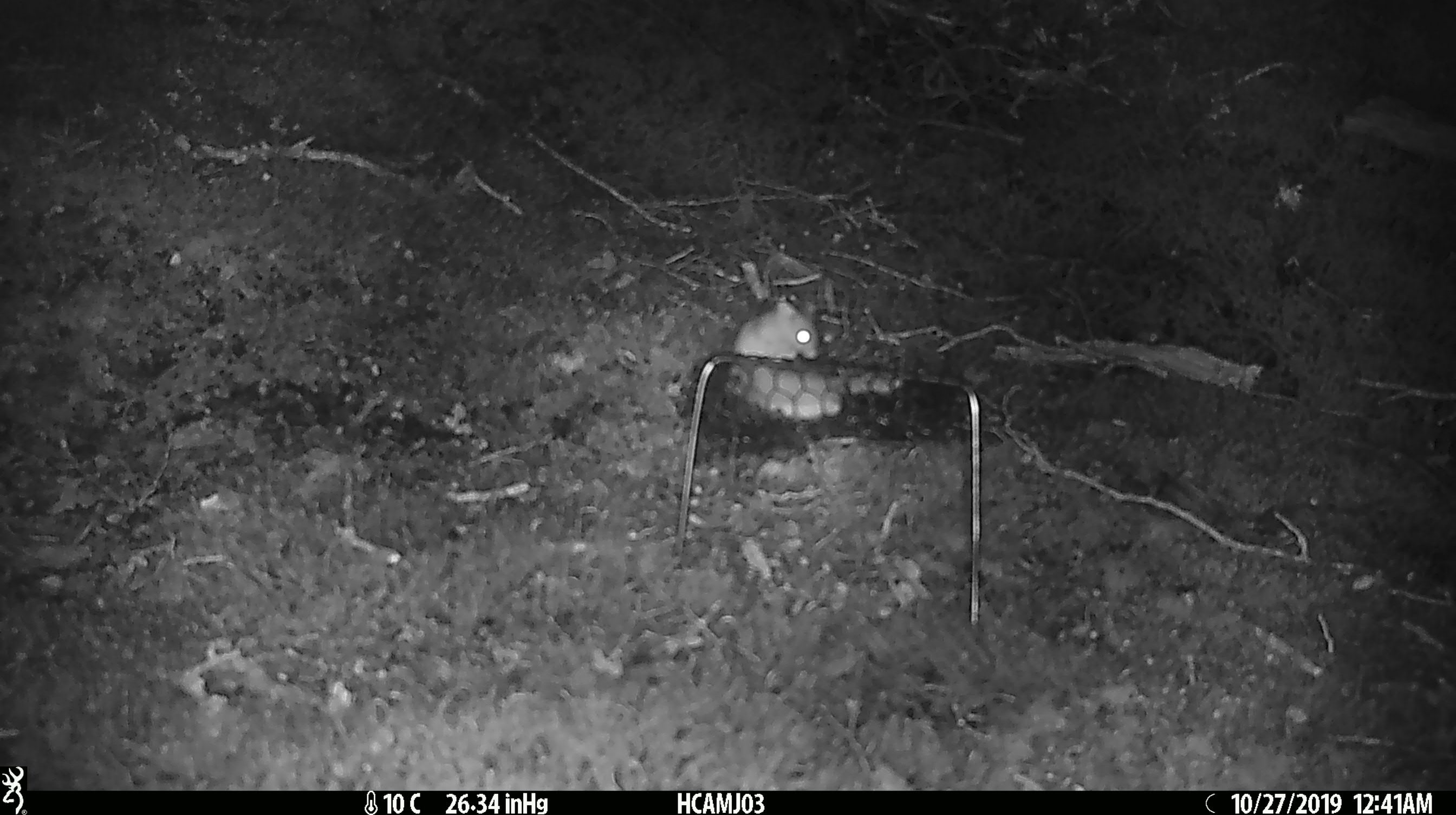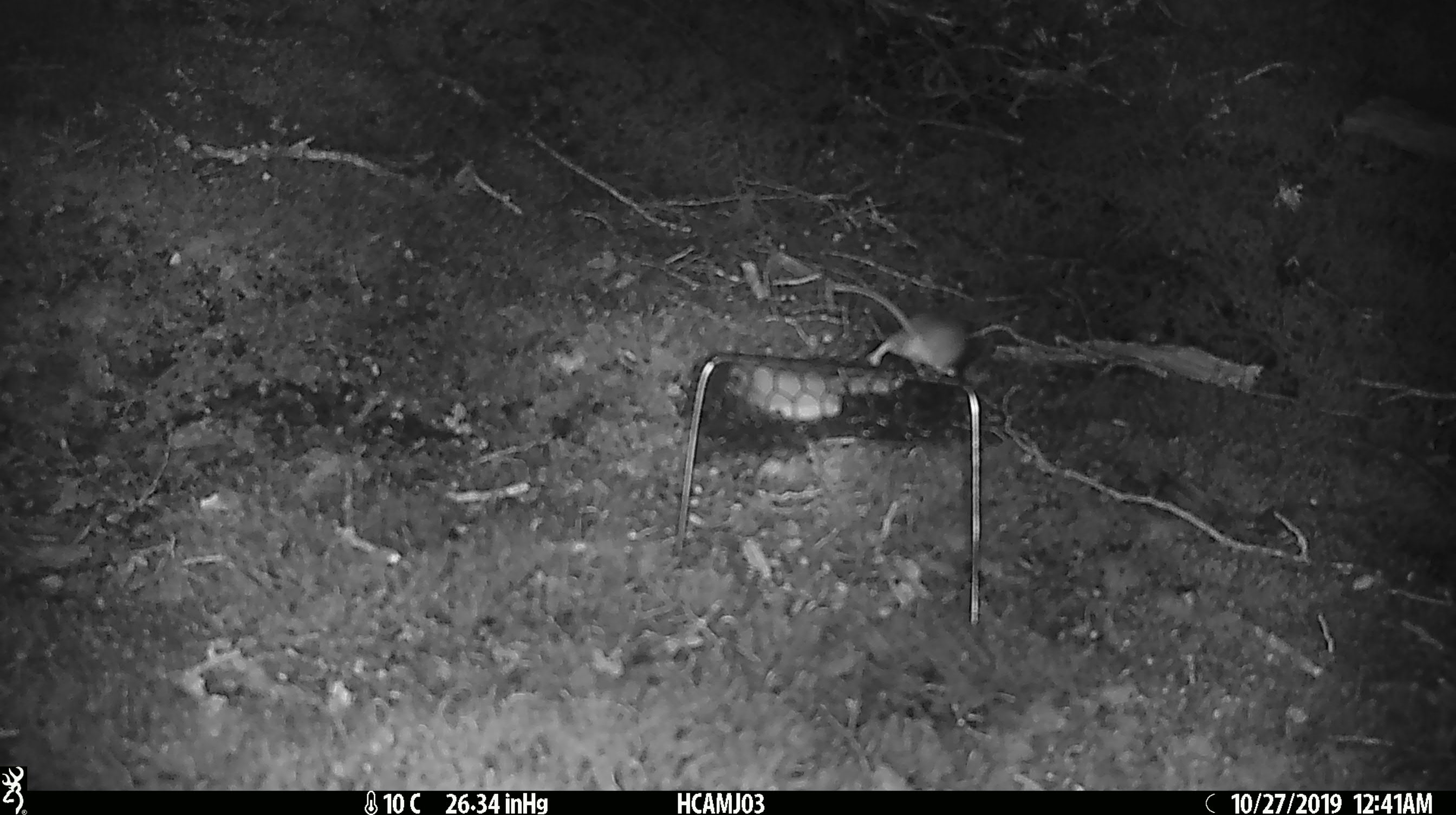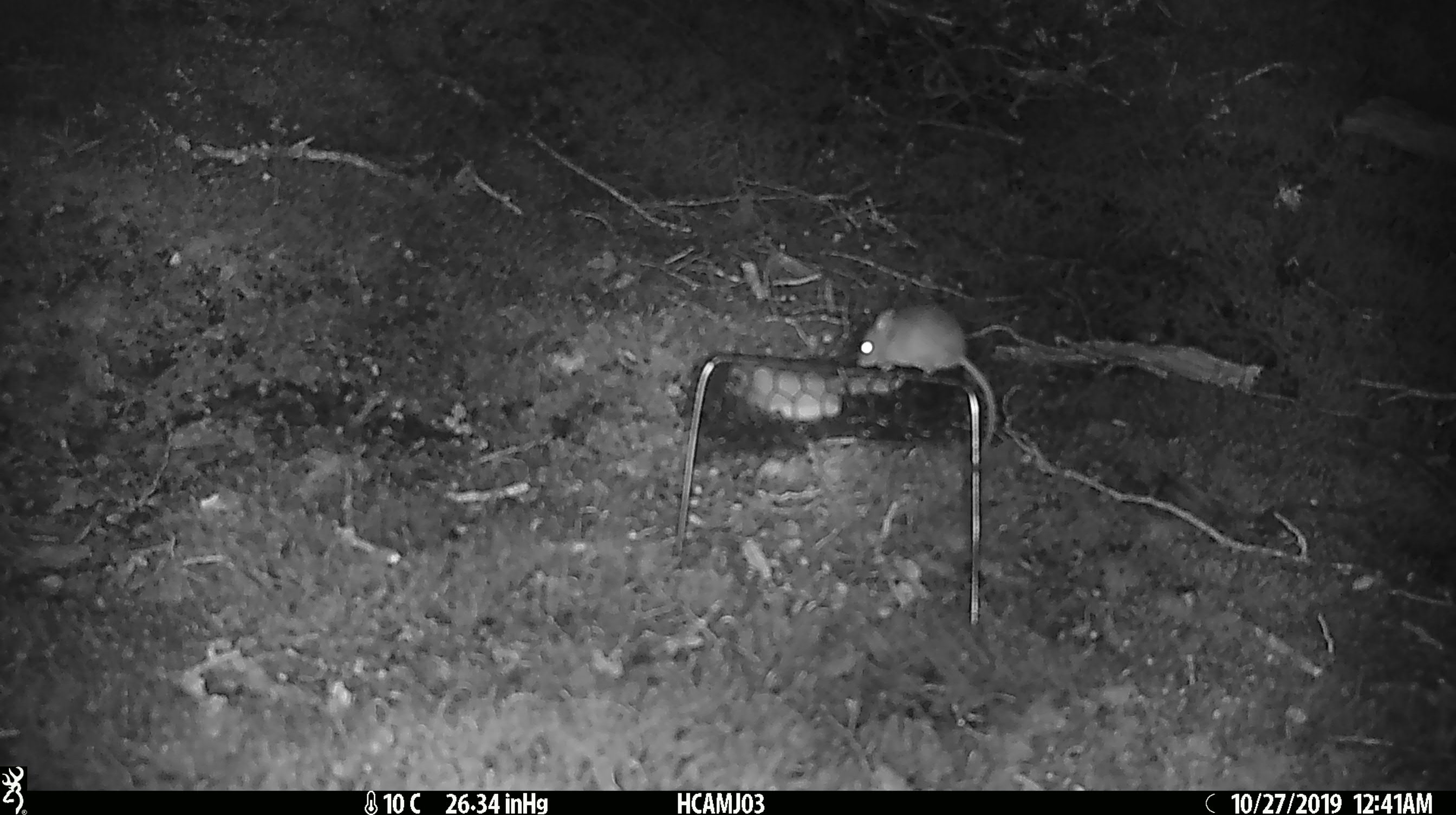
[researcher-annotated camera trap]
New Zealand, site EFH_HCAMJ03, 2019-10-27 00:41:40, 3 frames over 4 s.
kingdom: Animalia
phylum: Chordata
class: Mammalia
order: Rodentia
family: Muridae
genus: Mus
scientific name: Mus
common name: mouse